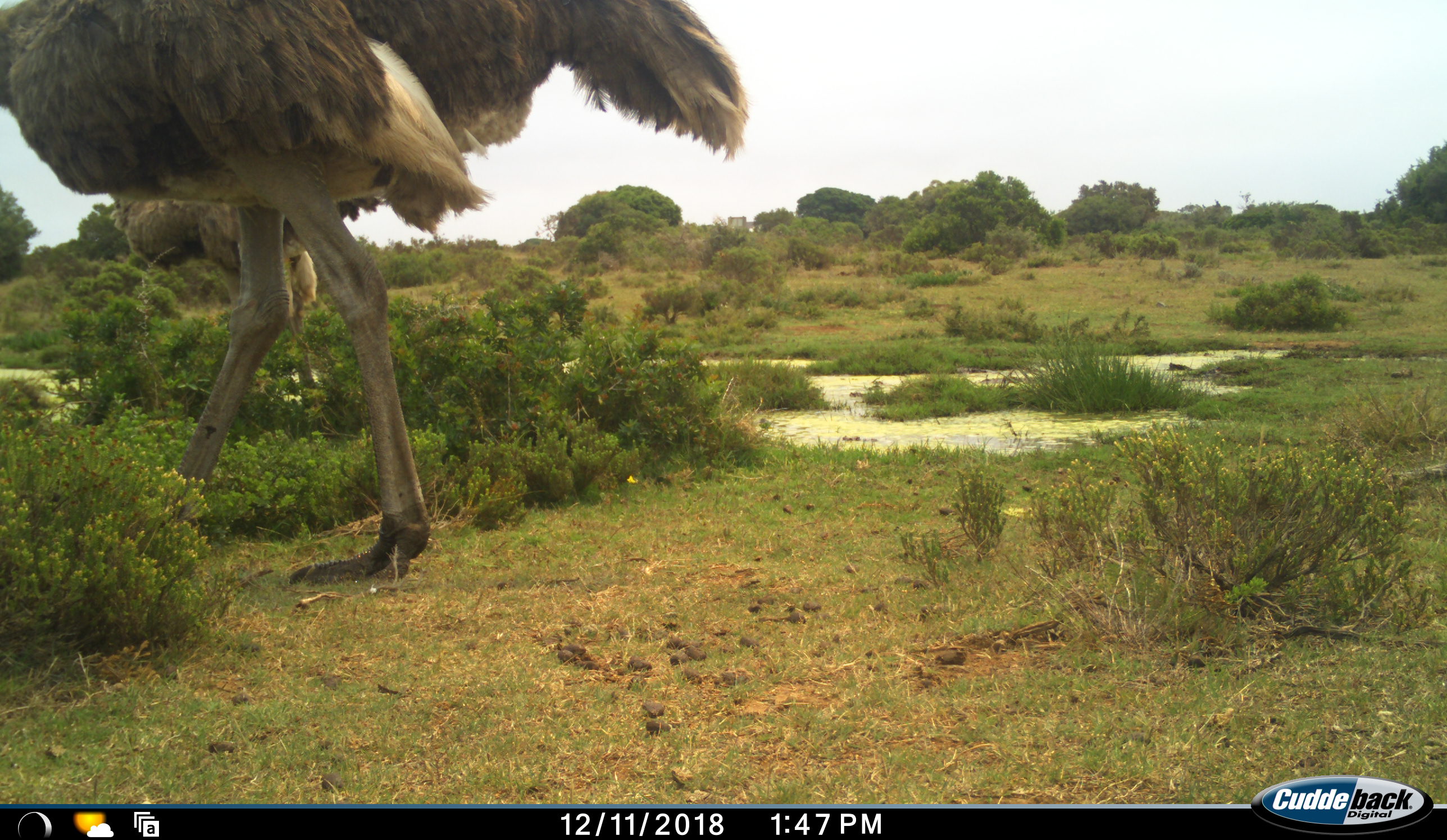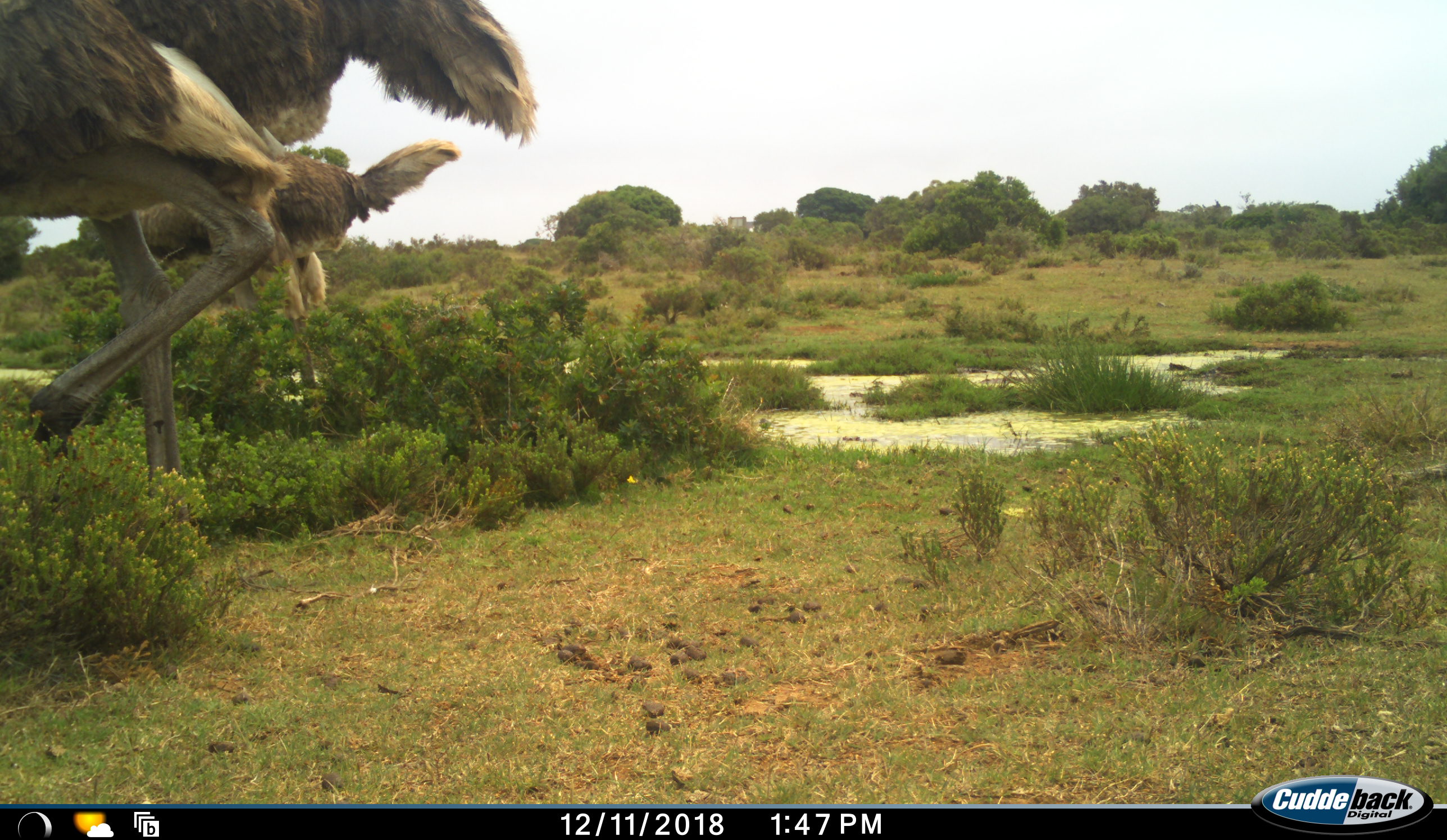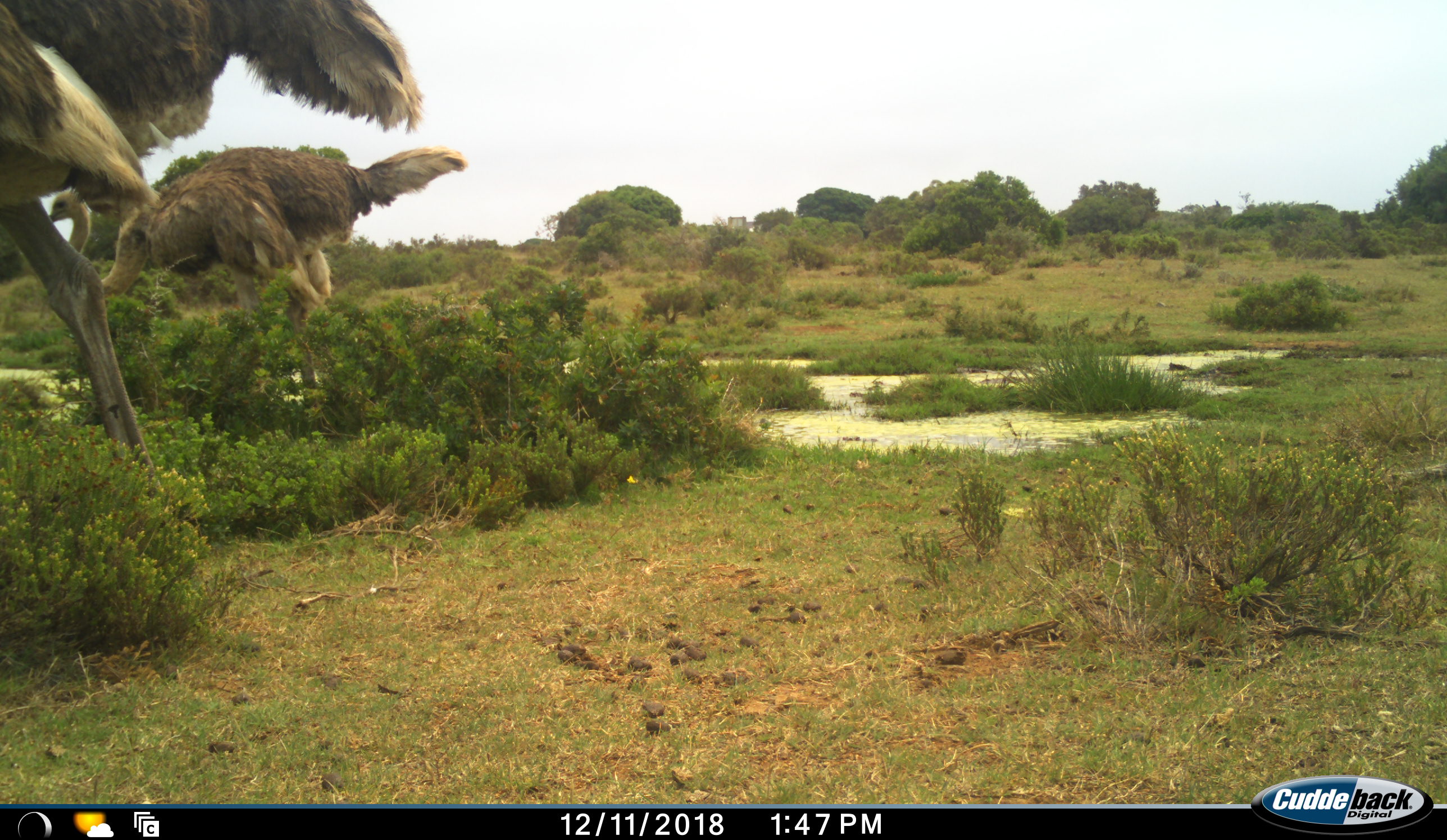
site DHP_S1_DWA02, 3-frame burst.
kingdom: Animalia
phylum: Chordata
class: Aves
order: Struthioniformes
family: Struthionidae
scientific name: Struthionidae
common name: ostrich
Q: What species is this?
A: Ostrich (Struthionidae).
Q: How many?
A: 2.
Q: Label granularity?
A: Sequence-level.